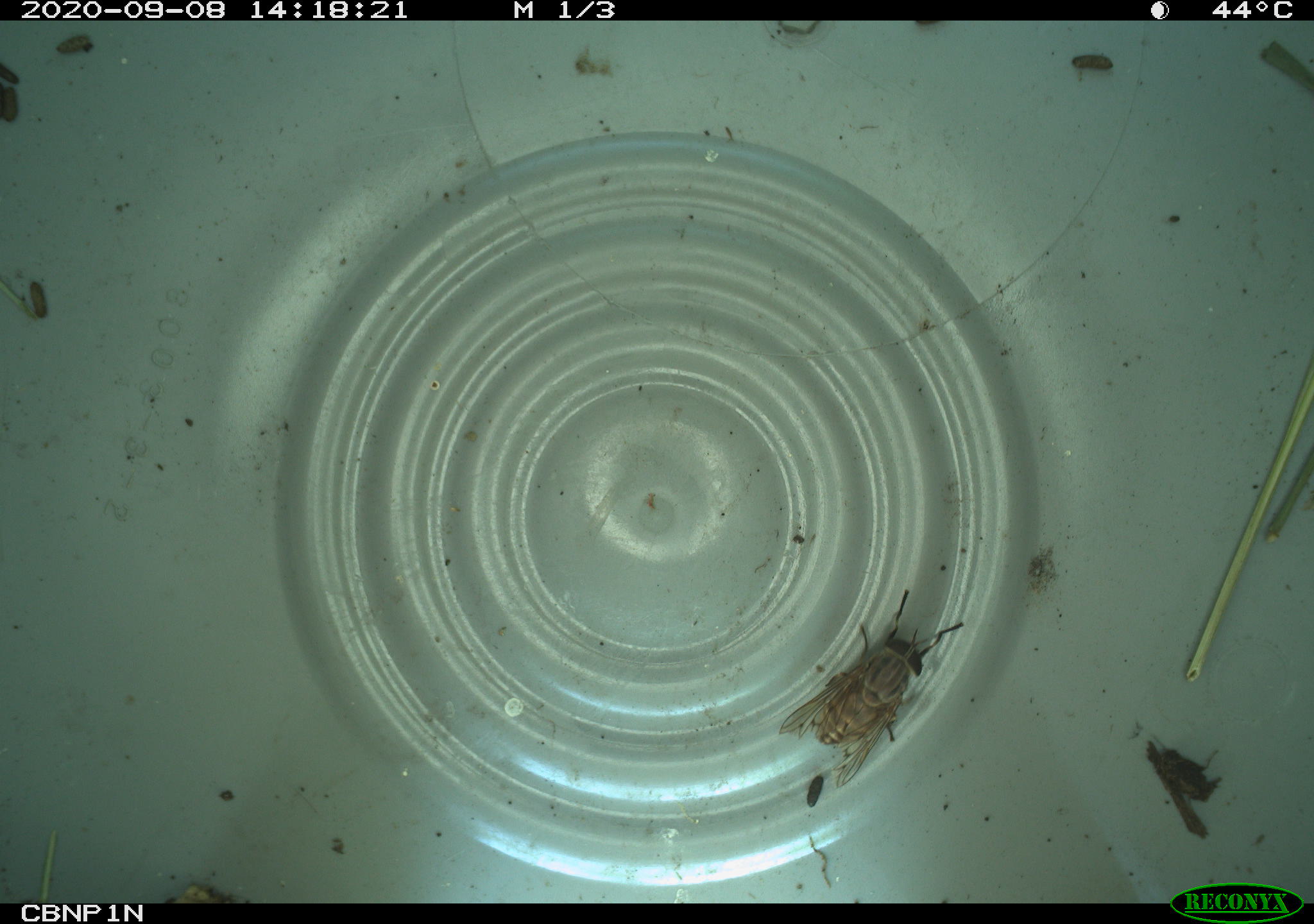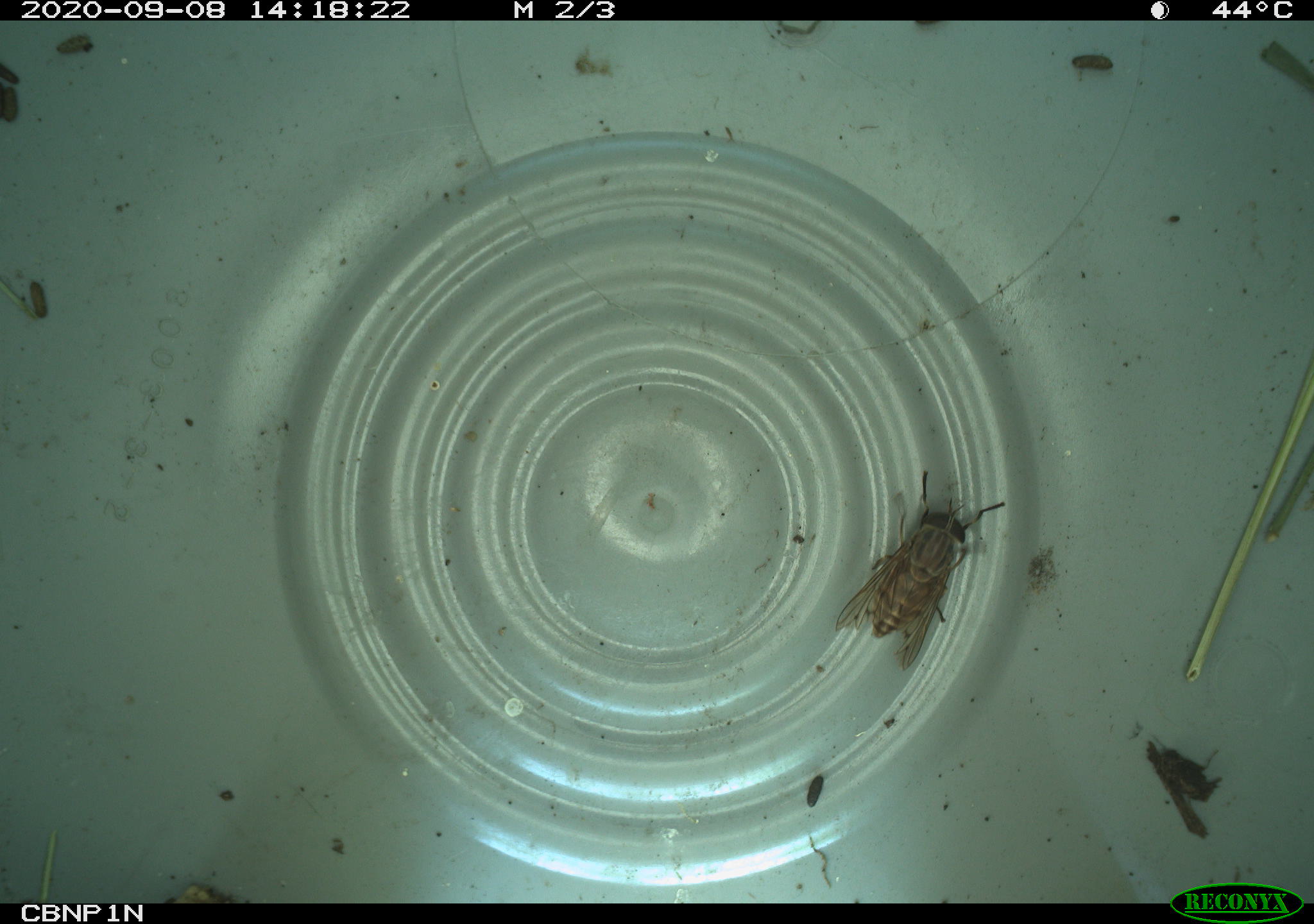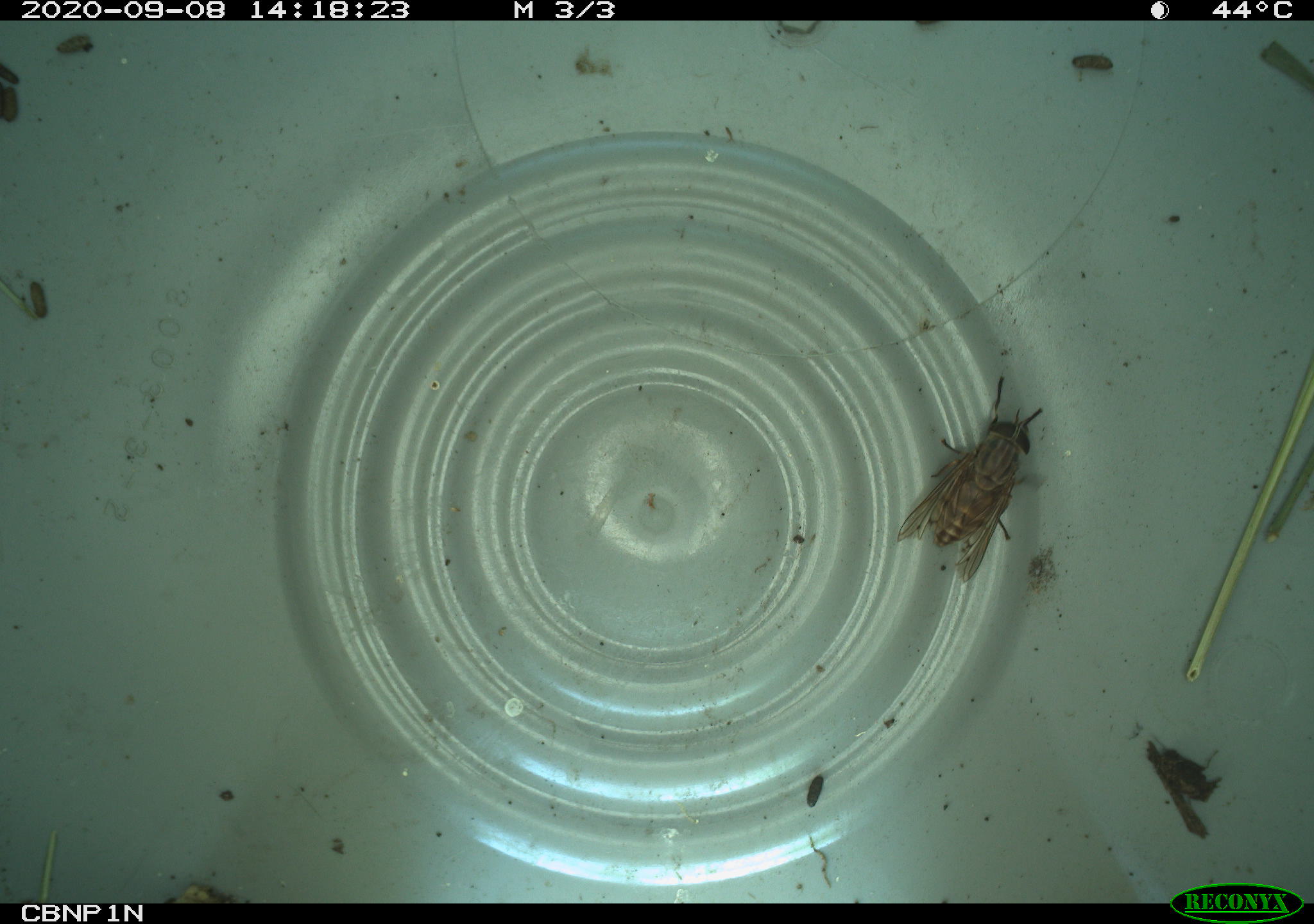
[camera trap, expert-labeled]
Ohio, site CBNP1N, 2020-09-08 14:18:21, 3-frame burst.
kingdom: Animalia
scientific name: Animalia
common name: animal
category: invertebrate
Invertebrate (animal) (Animalia).